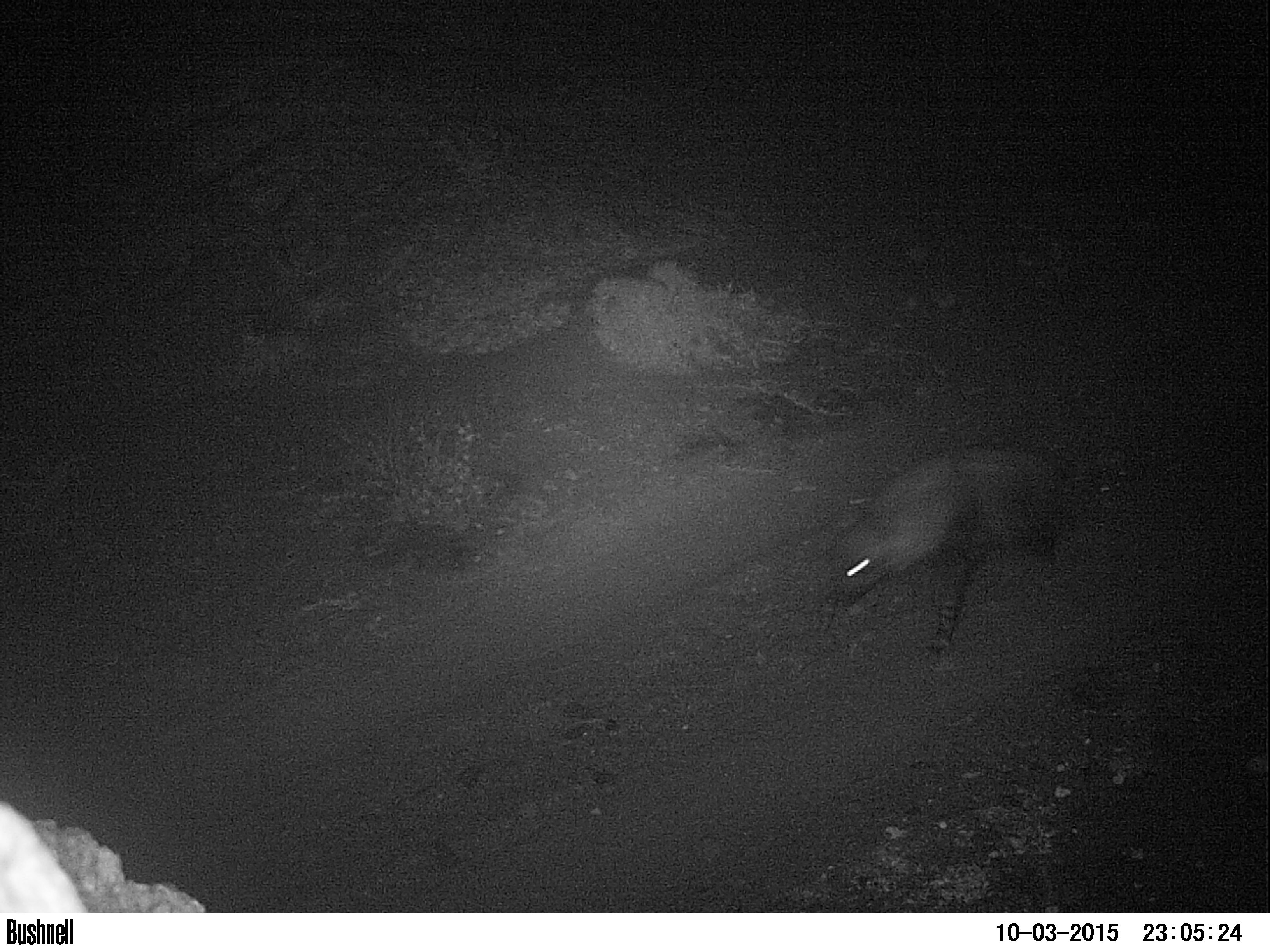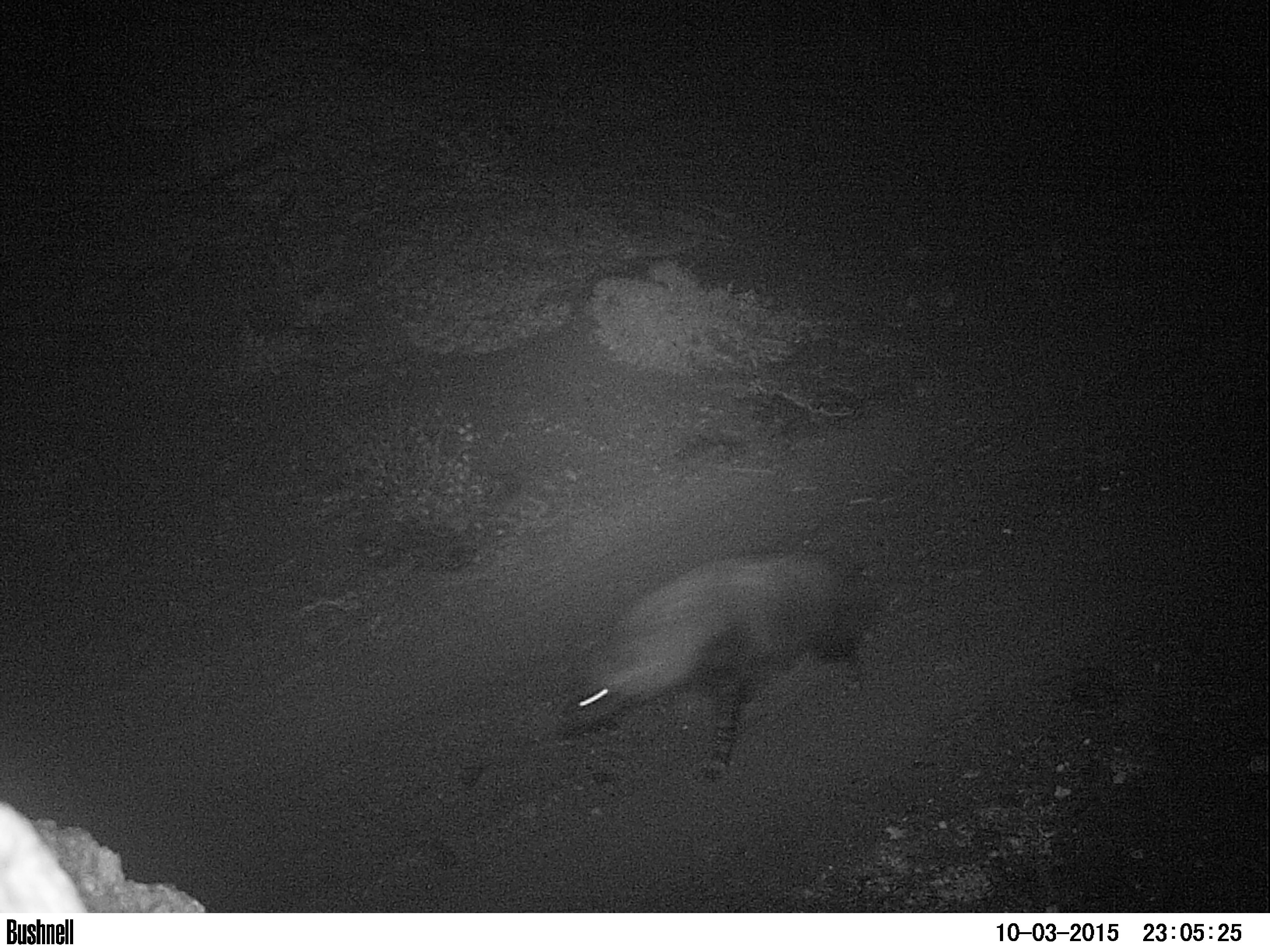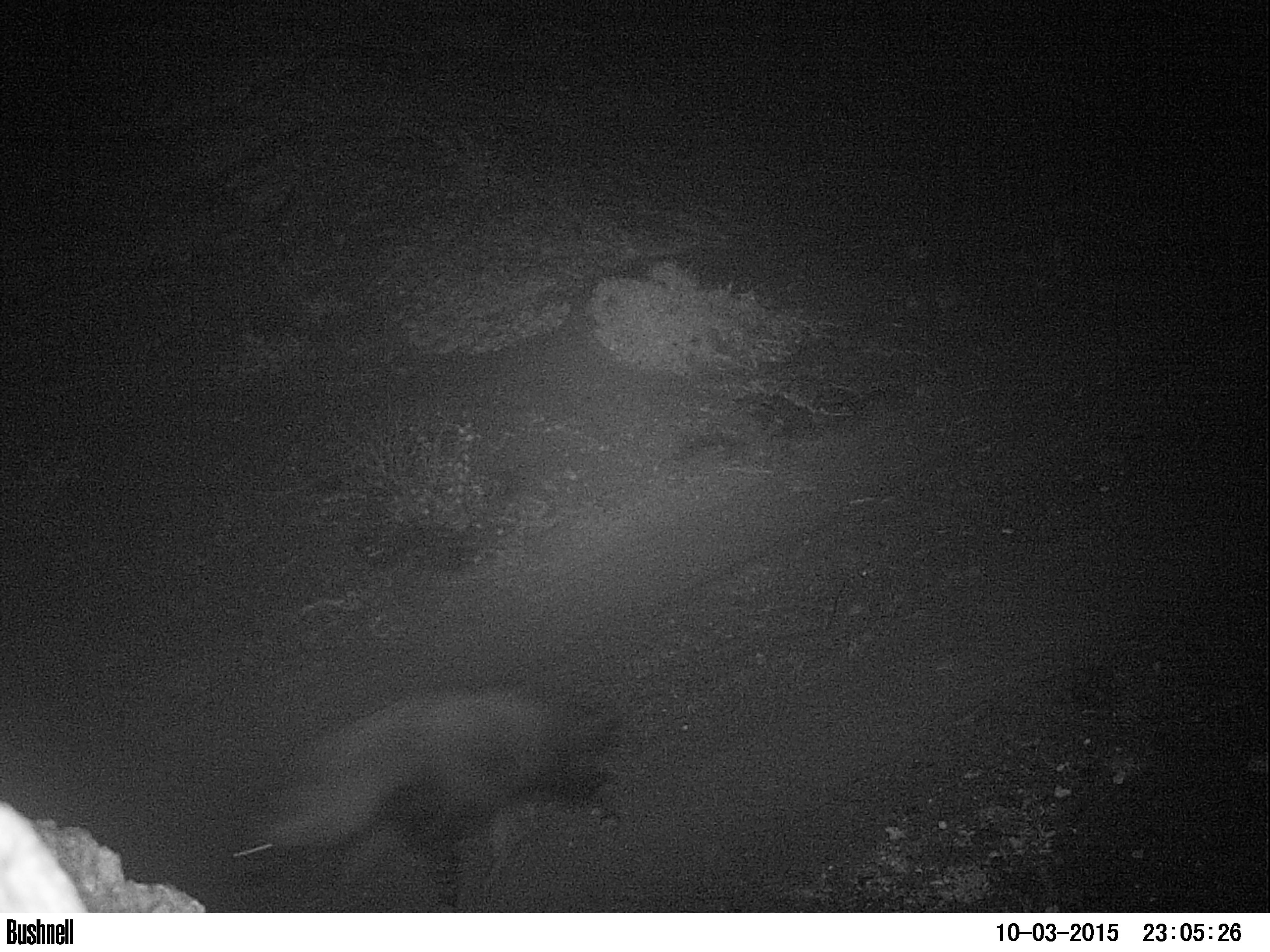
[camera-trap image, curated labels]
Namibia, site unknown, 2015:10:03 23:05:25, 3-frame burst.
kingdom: Animalia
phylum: Chordata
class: Mammalia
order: Carnivora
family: Hyaenidae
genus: Parahyaena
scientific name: Parahyaena brunnea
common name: brown hyena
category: hyaena brunnea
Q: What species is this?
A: Hyaena brunnea (brown hyena) (Parahyaena brunnea).